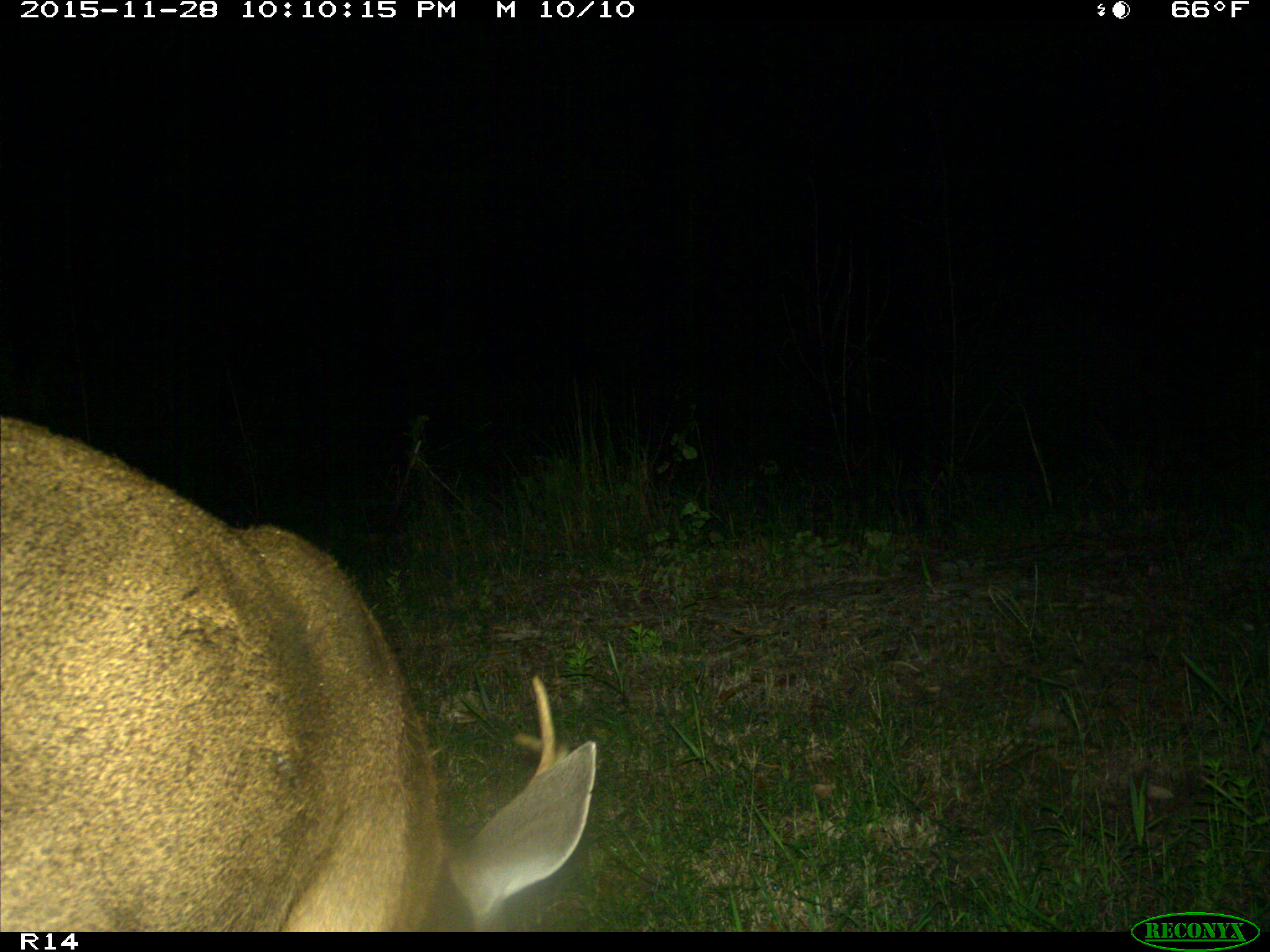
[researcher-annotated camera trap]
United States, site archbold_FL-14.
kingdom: Animalia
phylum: Chordata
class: Mammalia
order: Artiodactyla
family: Cervidae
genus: Odocoileus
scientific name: Odocoileus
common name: deer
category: unidentified deer